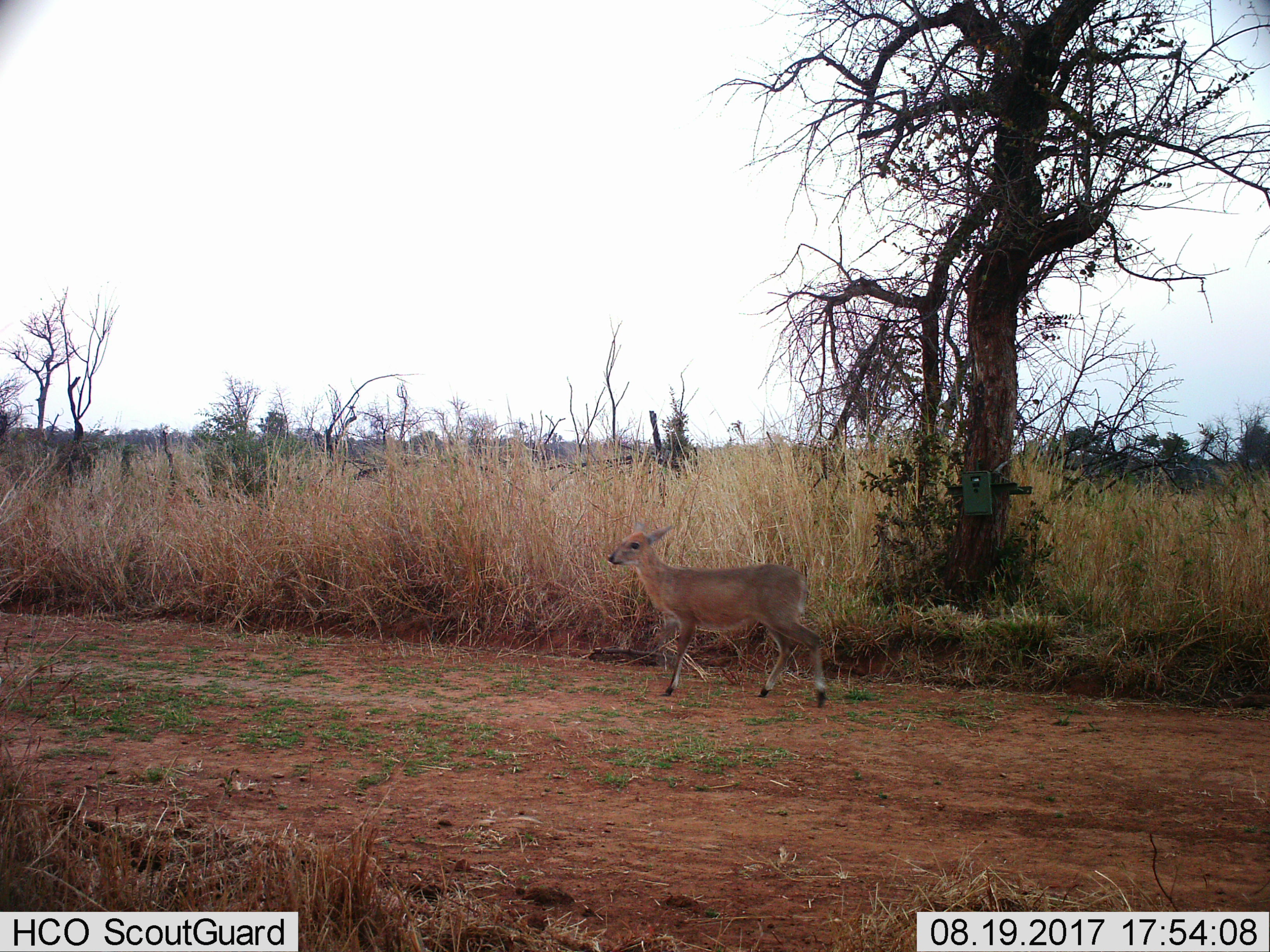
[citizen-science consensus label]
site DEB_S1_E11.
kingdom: Animalia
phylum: Chordata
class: Mammalia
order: Artiodactyla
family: Bovidae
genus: Sylvicapra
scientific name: Sylvicapra grimmia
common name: common duiker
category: duikercommongrey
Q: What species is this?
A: Duikercommongrey (common duiker) (Sylvicapra grimmia).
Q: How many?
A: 1.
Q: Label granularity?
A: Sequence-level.